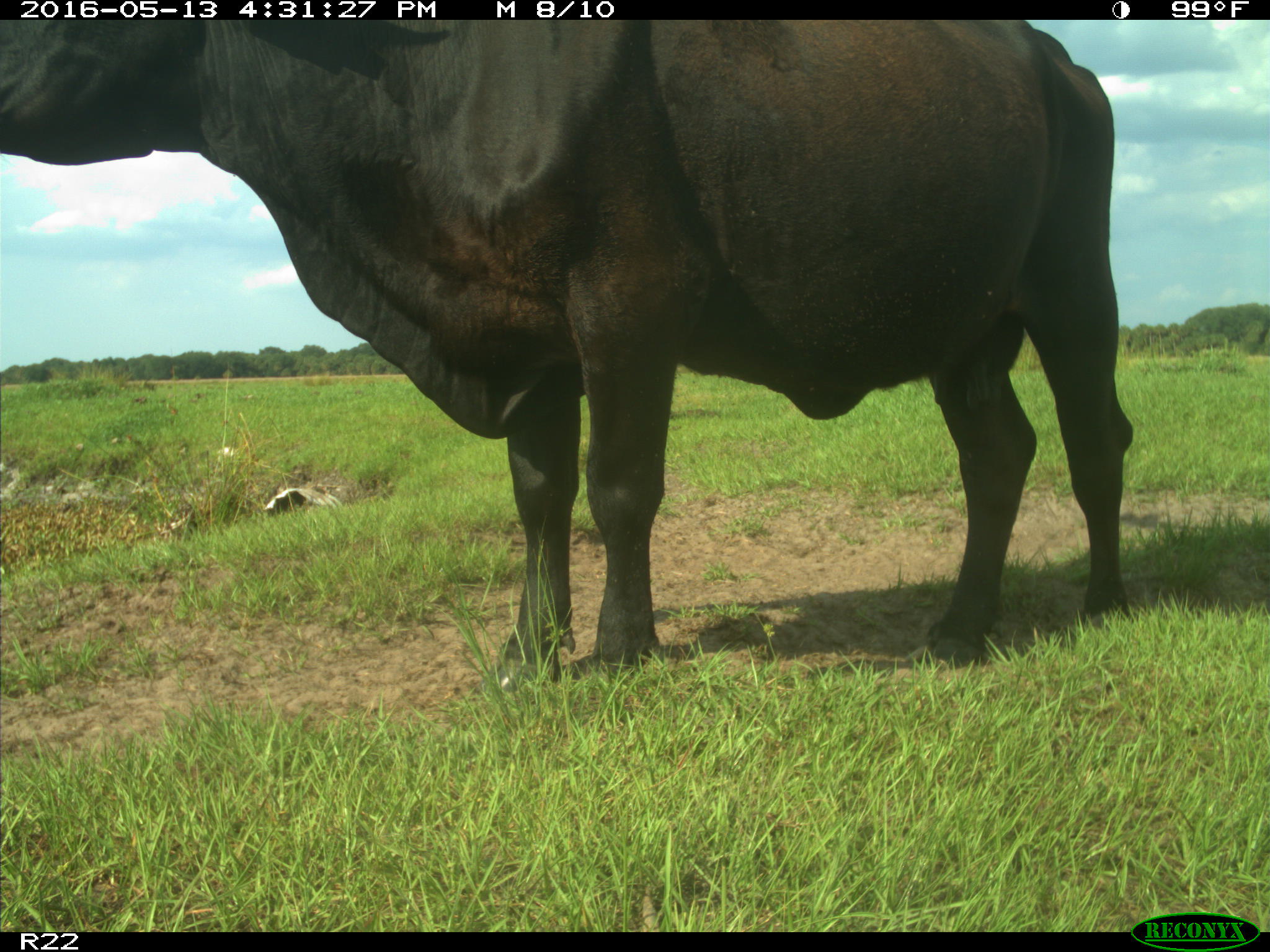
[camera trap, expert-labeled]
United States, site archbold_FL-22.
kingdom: Animalia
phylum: Chordata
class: Mammalia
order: Artiodactyla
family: Bovidae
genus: Bos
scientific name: Bos taurus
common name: domestic cow